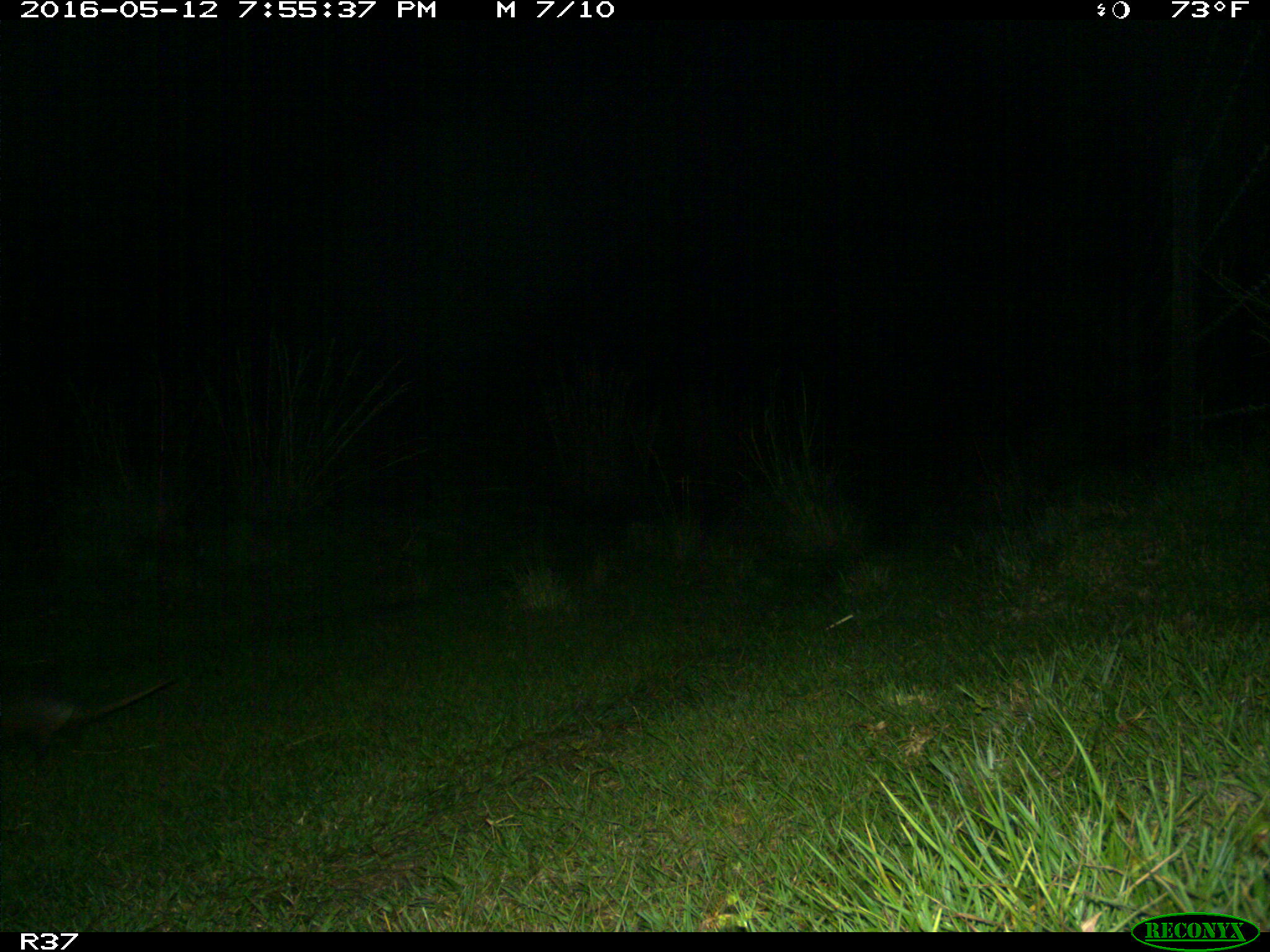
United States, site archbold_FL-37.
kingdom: Animalia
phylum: Chordata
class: Mammalia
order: Cingulata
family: Dasypodidae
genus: Dasypus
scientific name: Dasypus novemcinctus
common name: nine-banded armadillo